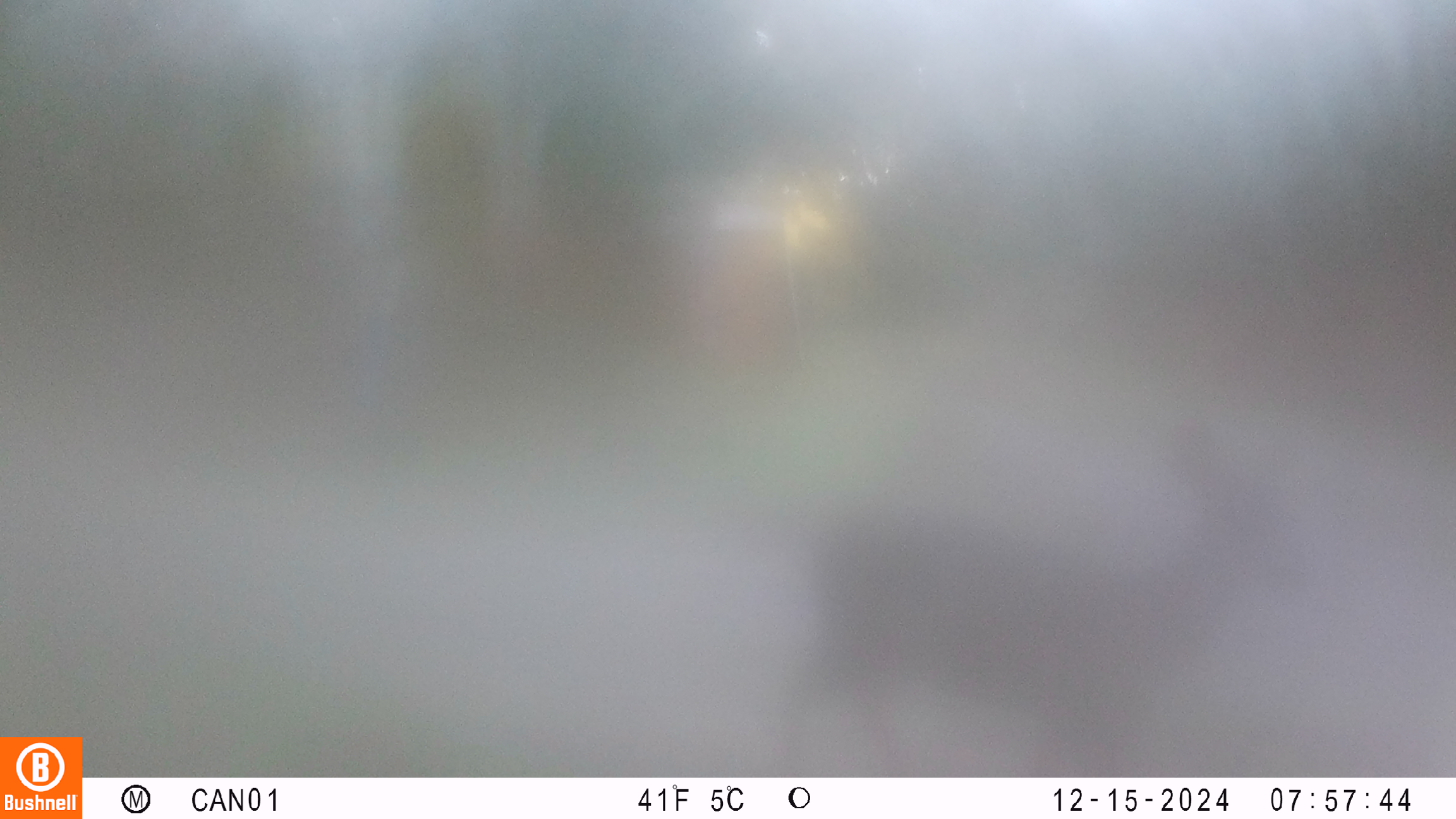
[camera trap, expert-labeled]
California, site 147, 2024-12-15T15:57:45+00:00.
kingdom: Animalia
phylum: Chordata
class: Mammalia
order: Artiodactyla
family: Cervidae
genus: Odocoileus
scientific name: Odocoileus hemionus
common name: mule deer